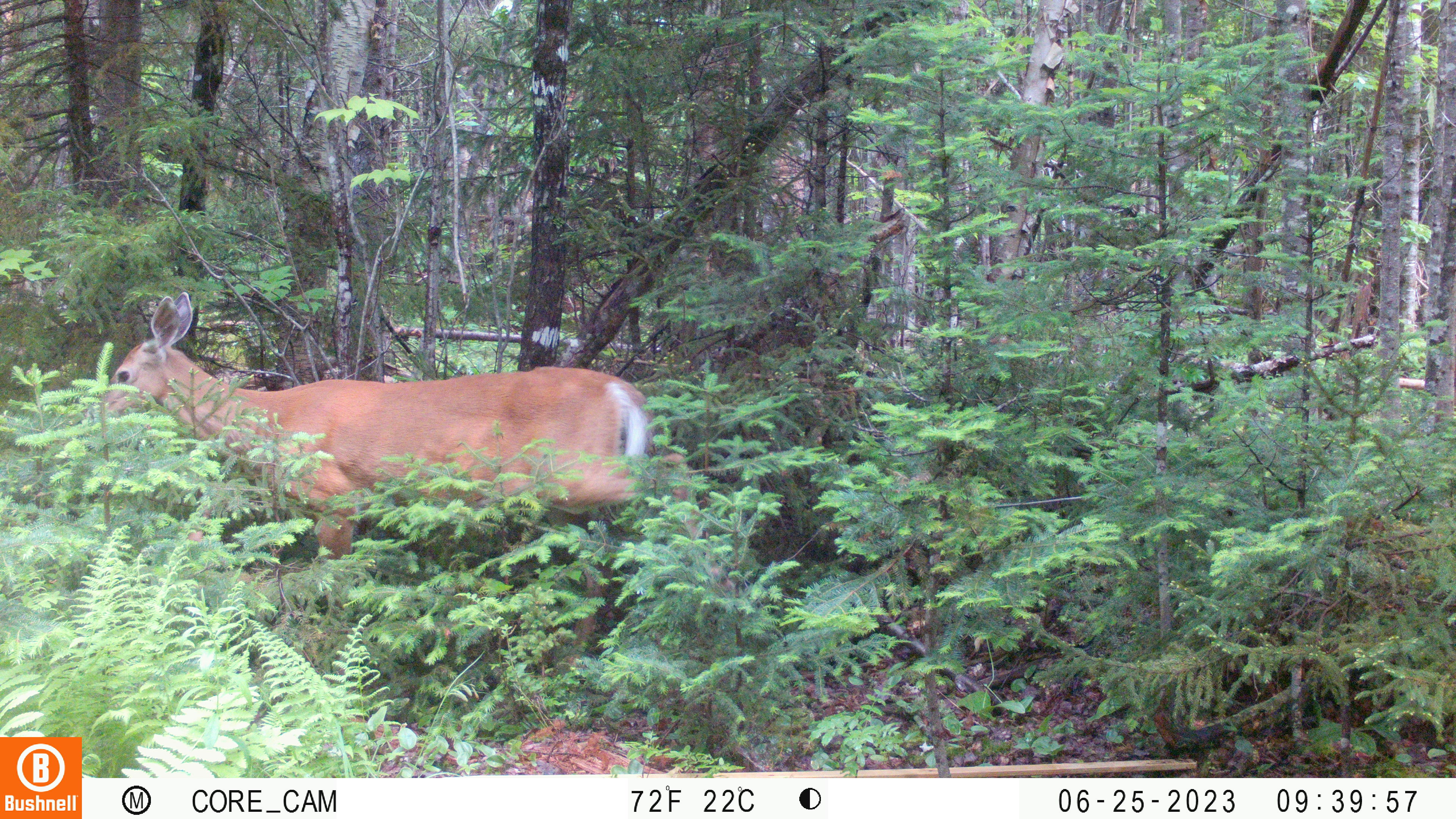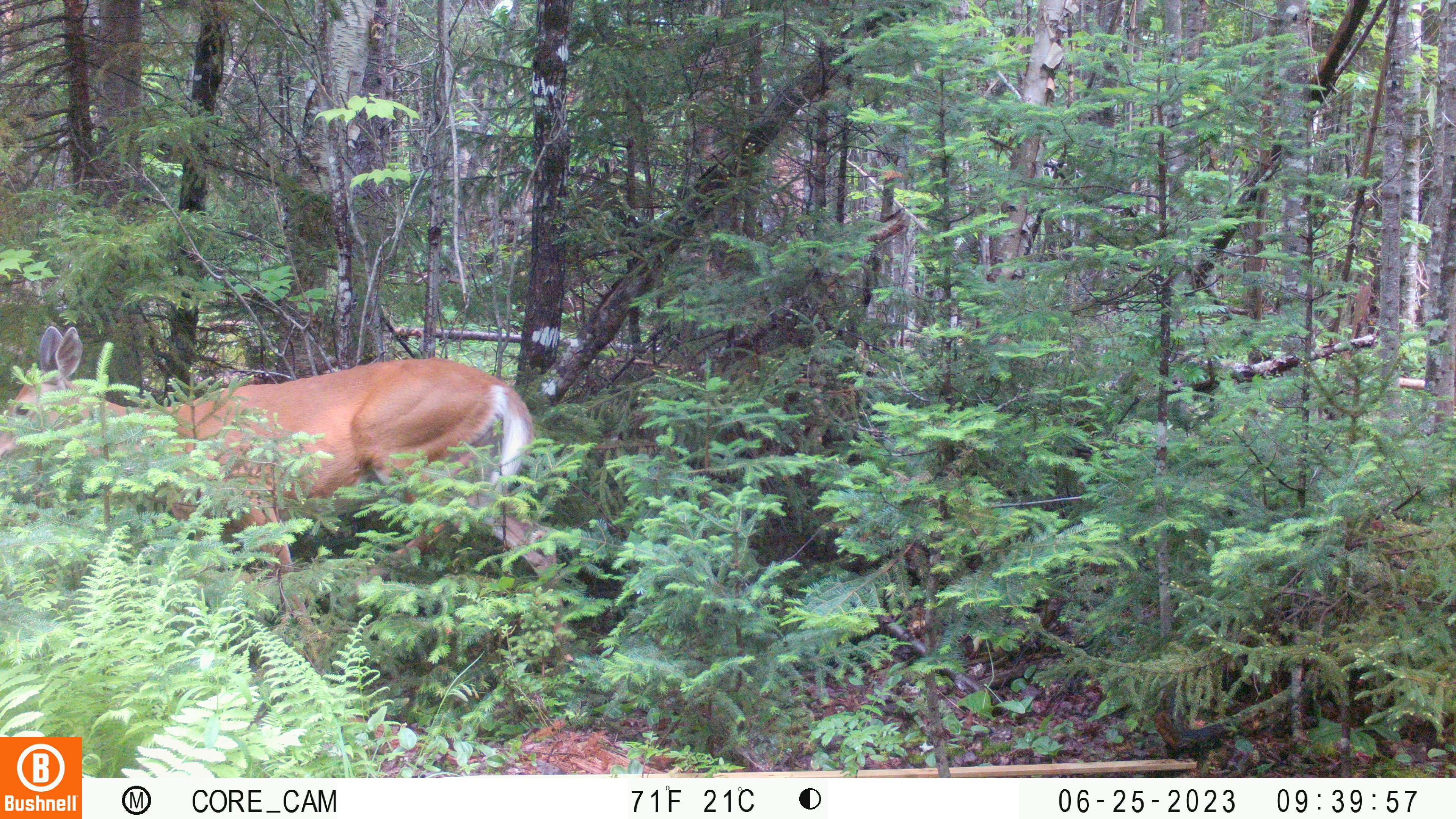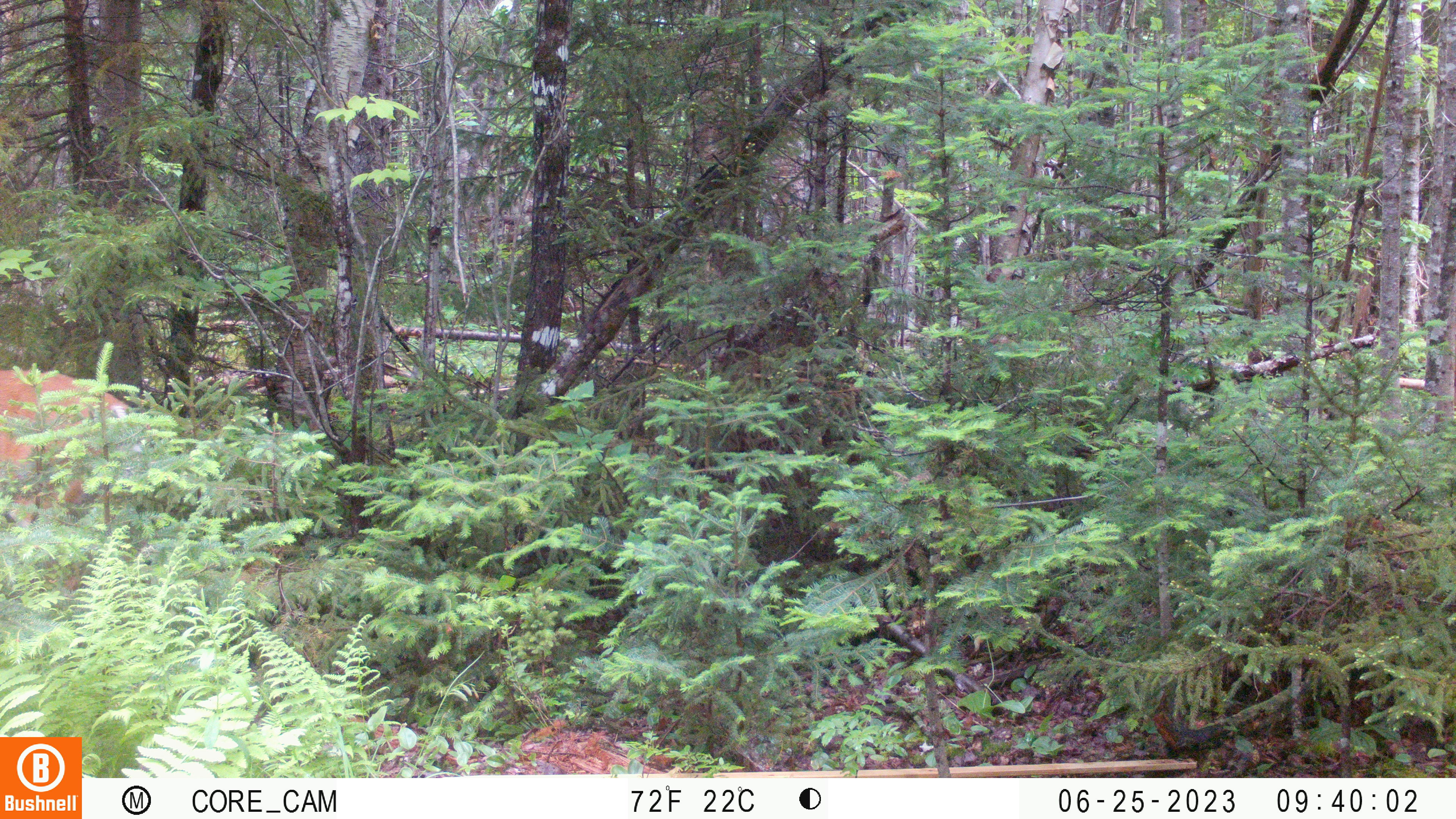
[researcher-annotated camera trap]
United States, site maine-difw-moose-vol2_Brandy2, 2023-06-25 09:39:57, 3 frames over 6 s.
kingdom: Animalia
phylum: Chordata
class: Mammalia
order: Artiodactyla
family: Cervidae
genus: Odocoileus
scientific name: Odocoileus virginianus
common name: white-tailed deer